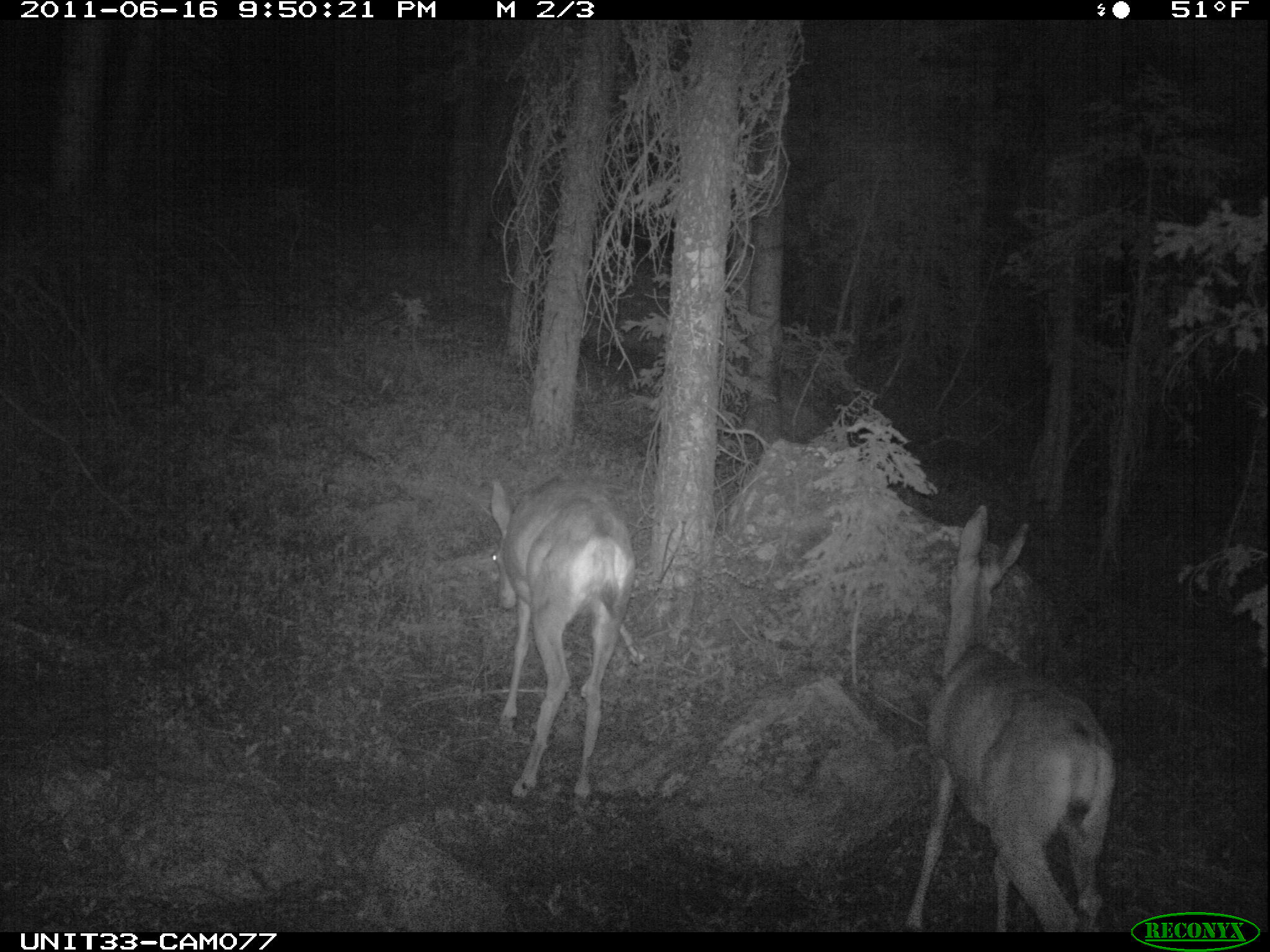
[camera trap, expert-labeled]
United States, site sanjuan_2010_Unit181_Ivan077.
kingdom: Animalia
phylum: Chordata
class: Mammalia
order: Artiodactyla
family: Cervidae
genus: Odocoileus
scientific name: Odocoileus hemionus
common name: mule deer